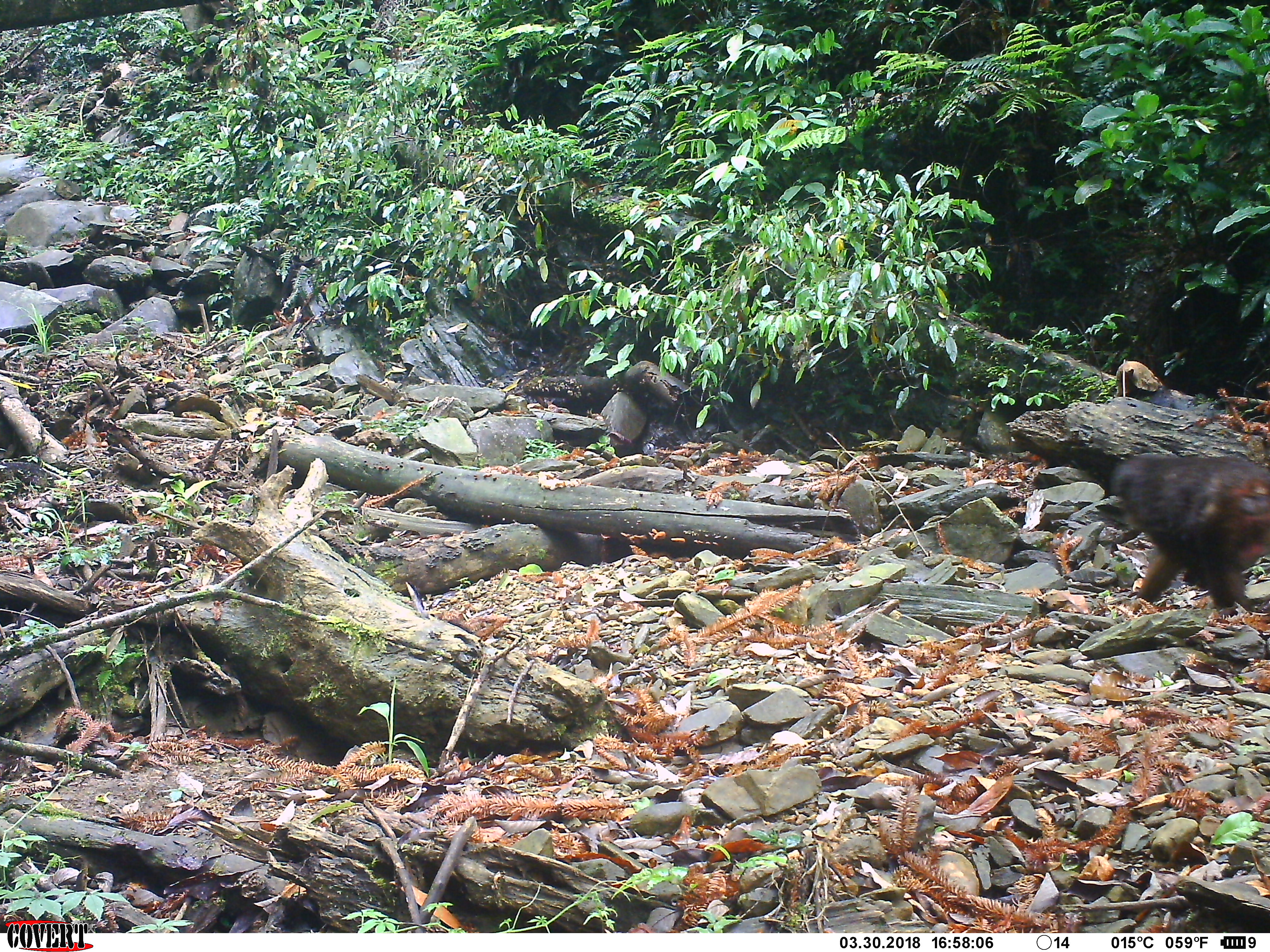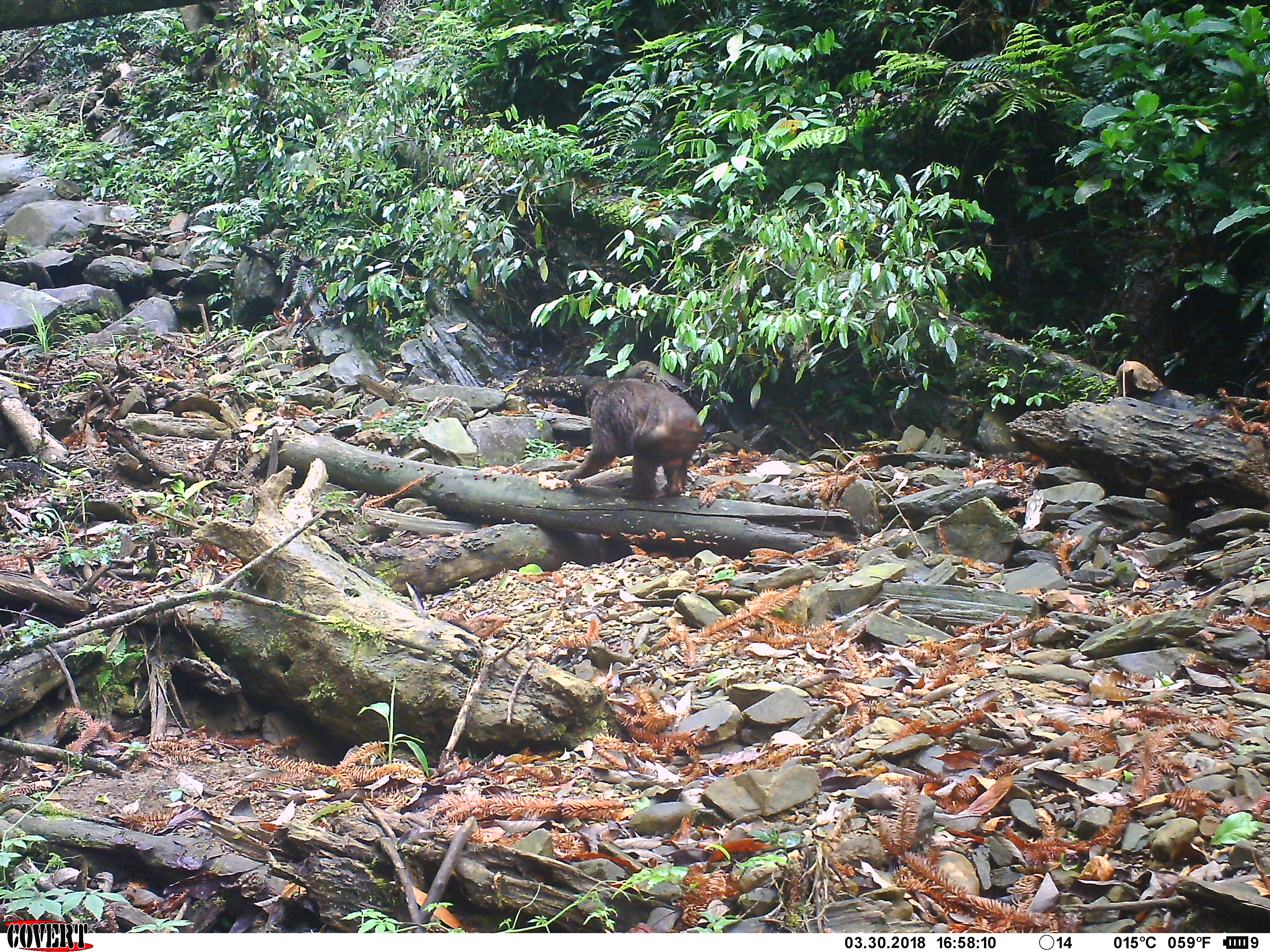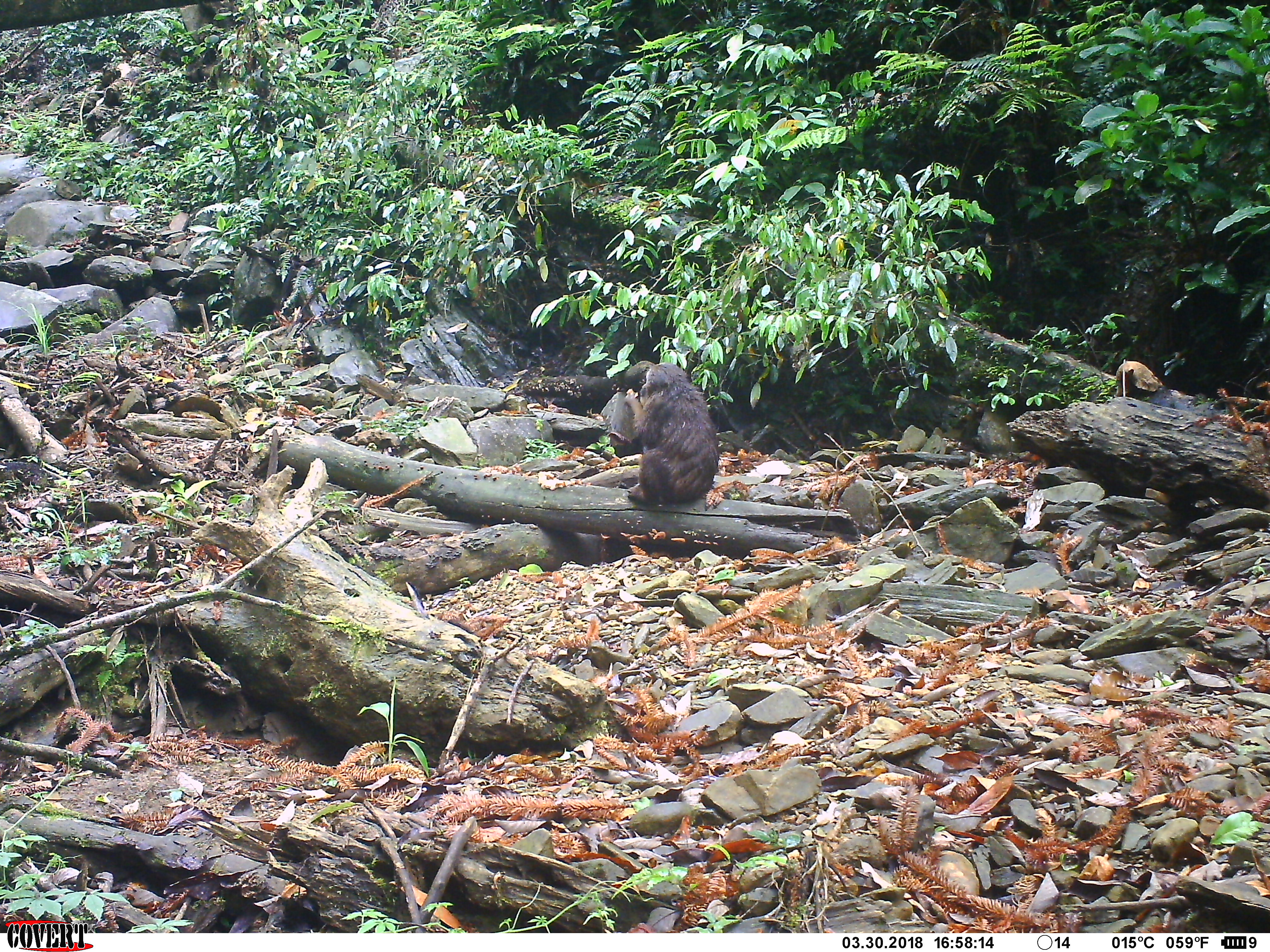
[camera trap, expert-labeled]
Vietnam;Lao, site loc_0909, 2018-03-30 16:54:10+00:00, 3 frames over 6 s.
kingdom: Animalia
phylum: Chordata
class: Mammalia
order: Primates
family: Cercopithecidae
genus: Macaca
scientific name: Macaca arctoides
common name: stump-tailed macaque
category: stump tailed macaque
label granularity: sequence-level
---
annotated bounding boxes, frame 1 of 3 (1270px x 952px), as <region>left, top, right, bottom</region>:
stump tailed macaque: <region>1109, 452, 1268, 615</region>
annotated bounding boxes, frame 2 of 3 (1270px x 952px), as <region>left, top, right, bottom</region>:
stump tailed macaque: <region>555, 377, 704, 501</region>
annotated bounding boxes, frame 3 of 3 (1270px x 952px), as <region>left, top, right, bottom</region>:
stump tailed macaque: <region>623, 362, 720, 504</region>